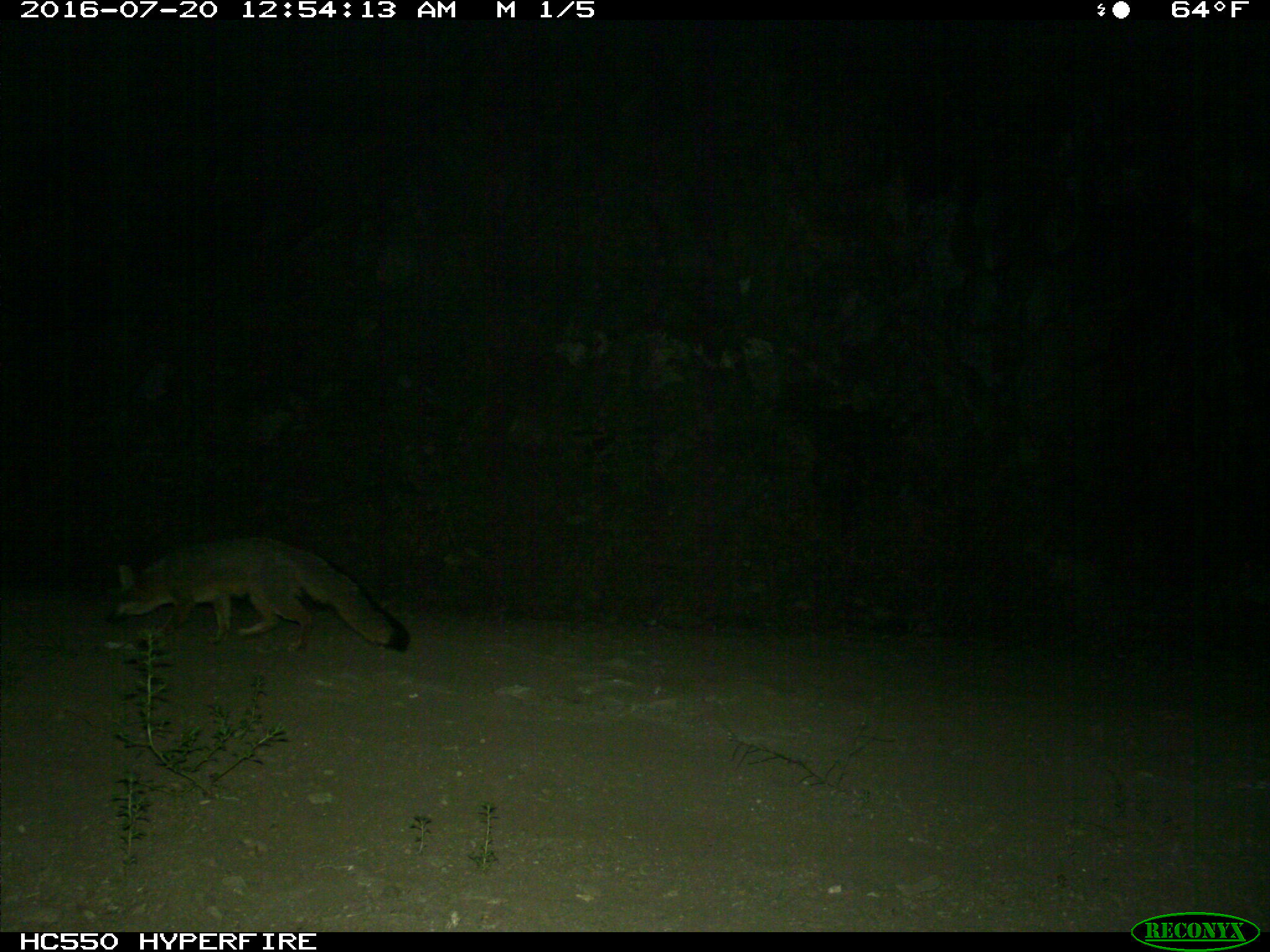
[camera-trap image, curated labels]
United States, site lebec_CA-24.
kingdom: Animalia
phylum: Chordata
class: Mammalia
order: Carnivora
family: Canidae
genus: Urocyon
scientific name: Urocyon cinereoargenteus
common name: gray fox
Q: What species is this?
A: Urocyon cinereoargenteus (gray fox).